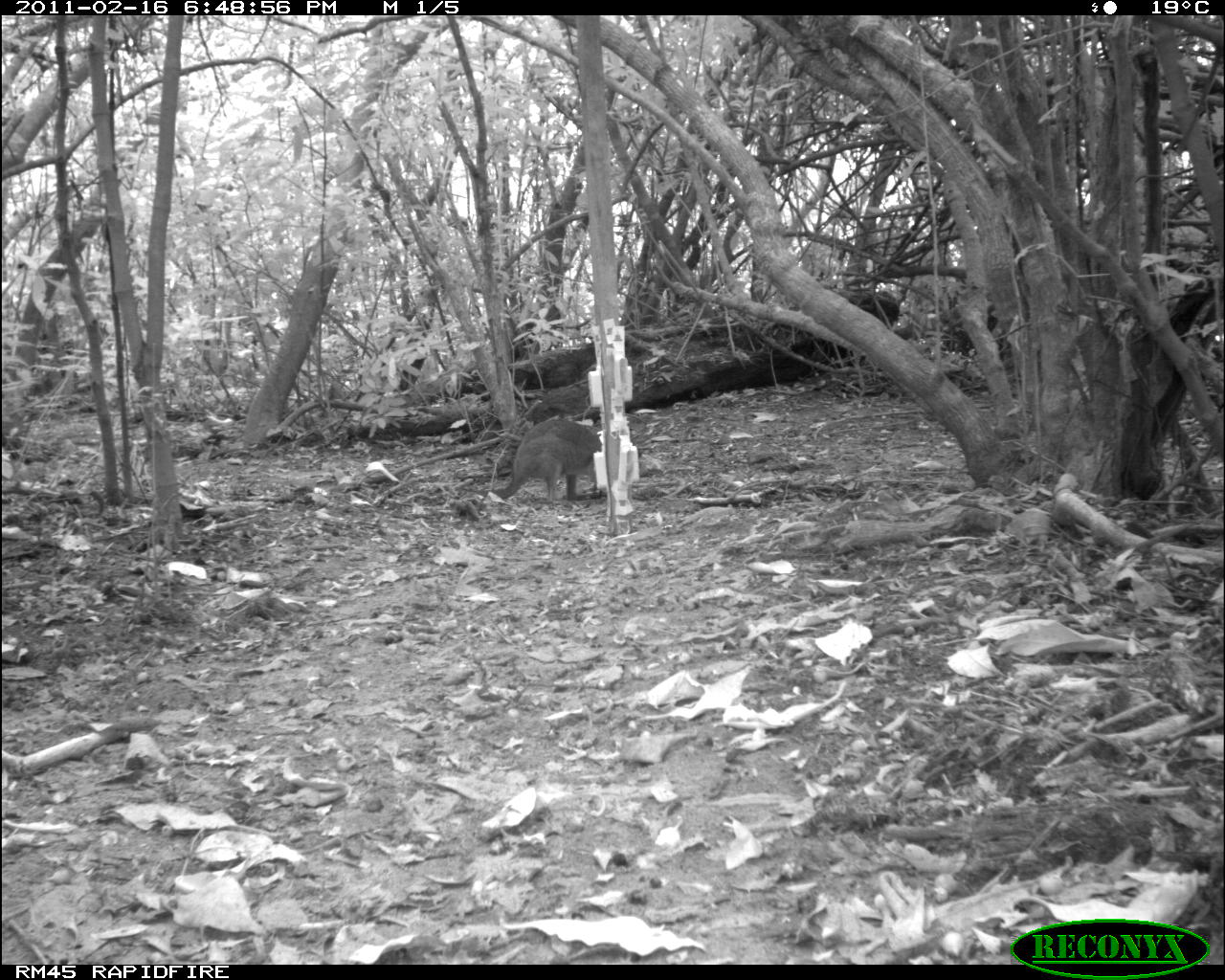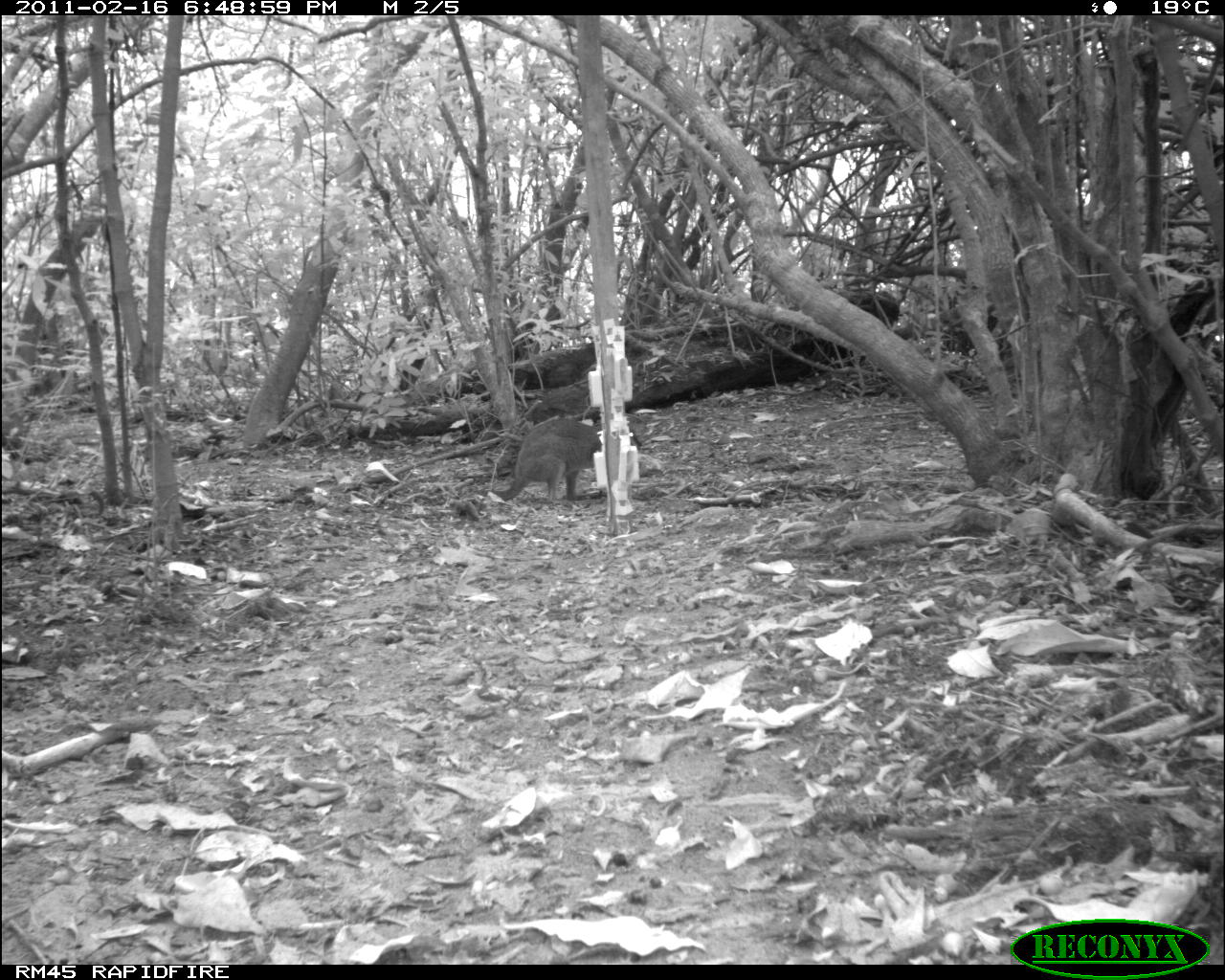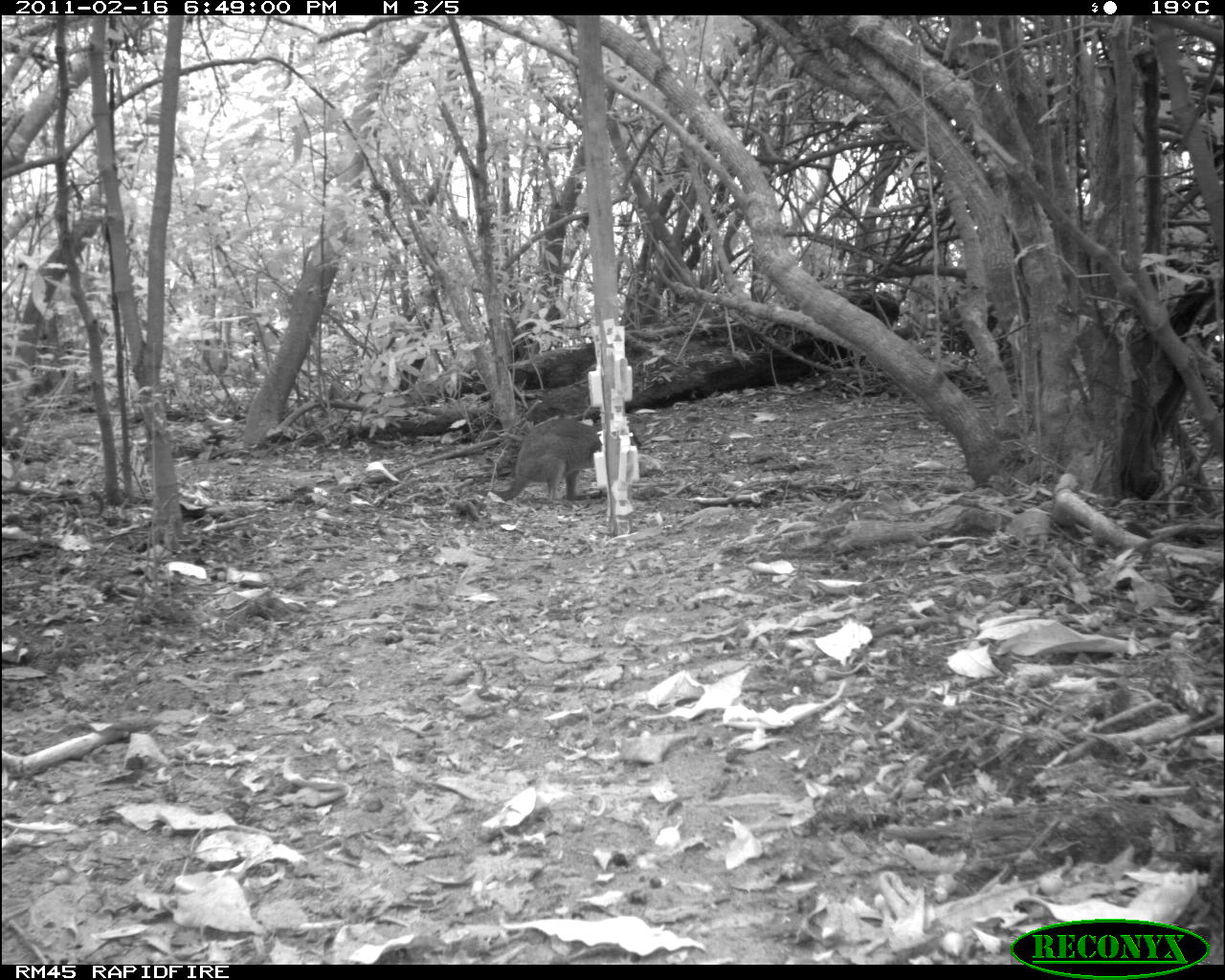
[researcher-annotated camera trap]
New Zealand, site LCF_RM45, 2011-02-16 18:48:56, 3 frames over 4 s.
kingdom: Animalia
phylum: Chordata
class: Mammalia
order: Diprotodontia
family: Macropodidae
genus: Notamacropus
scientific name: Notamacropus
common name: wallaby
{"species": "wallaby (Notamacropus)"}